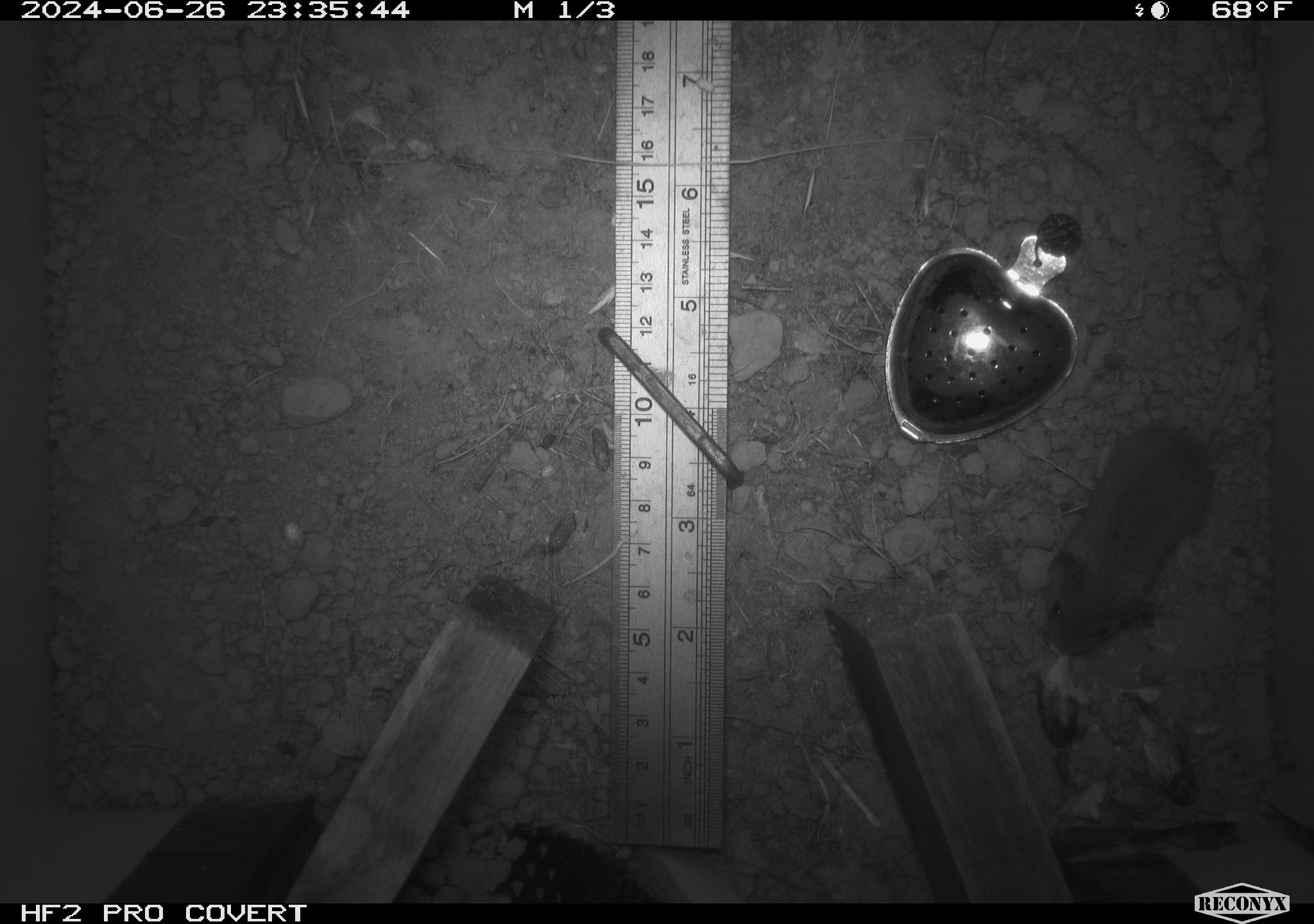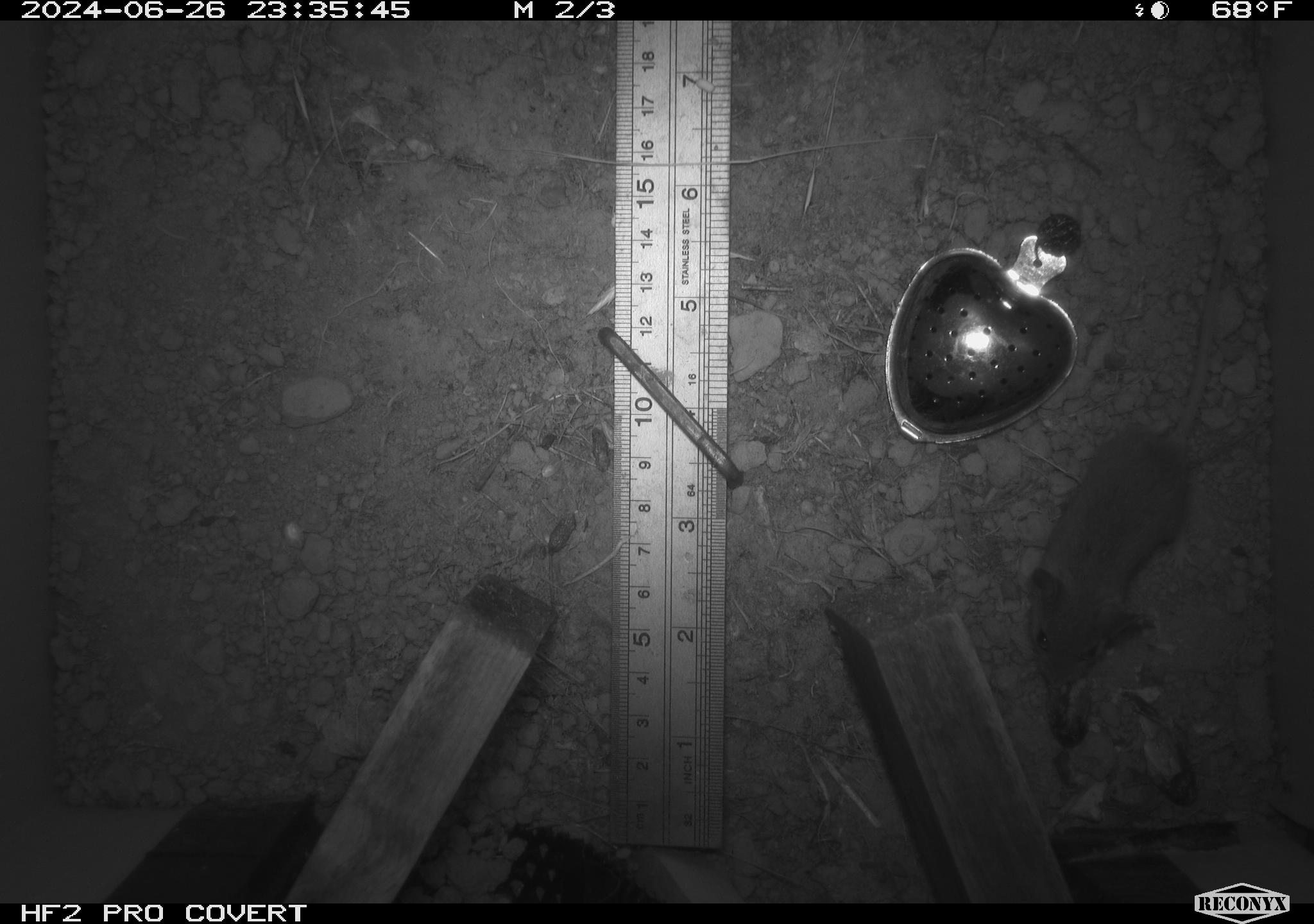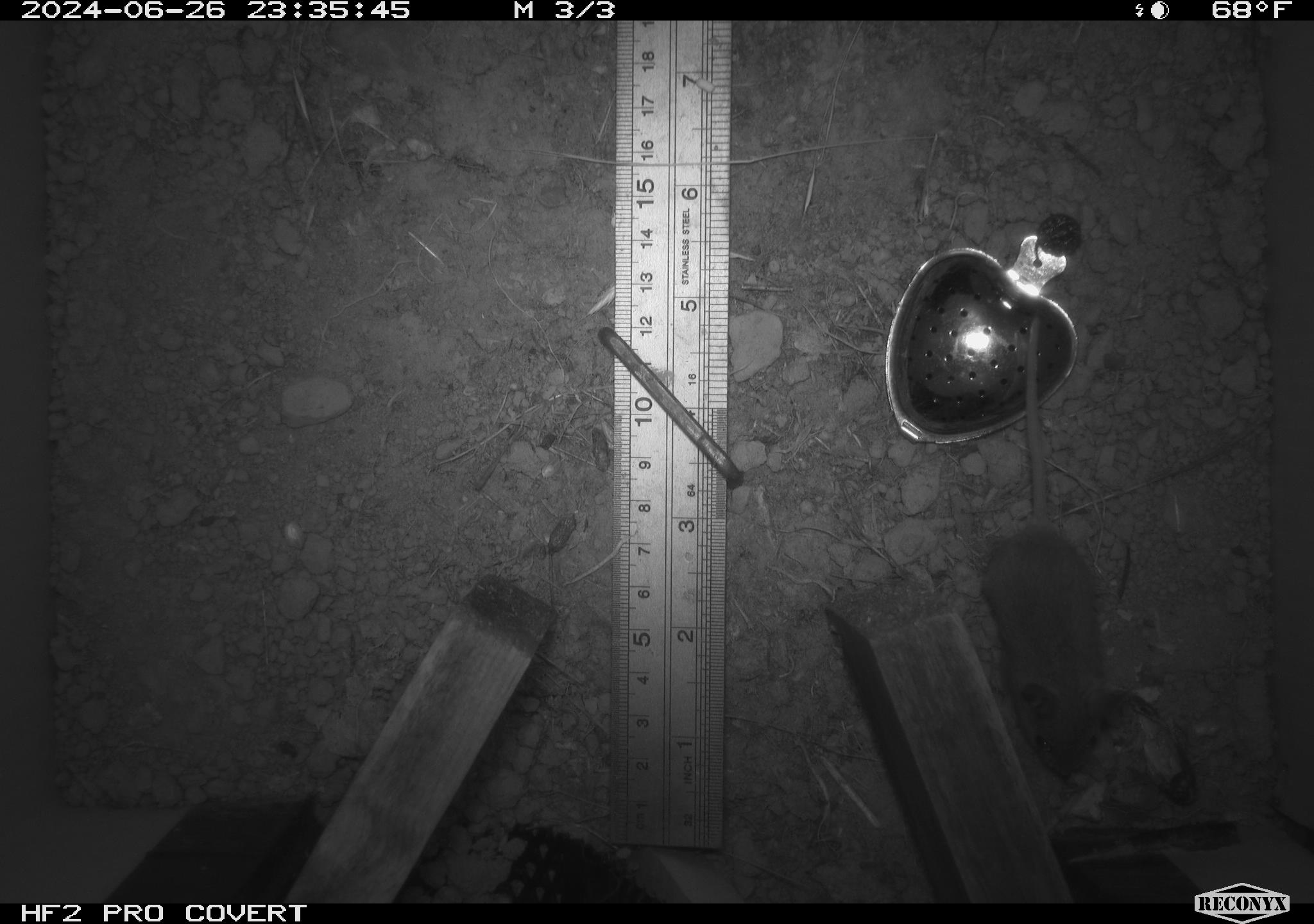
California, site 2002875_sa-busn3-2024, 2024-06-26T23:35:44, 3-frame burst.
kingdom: Animalia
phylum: Chordata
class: Mammalia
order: Rodentia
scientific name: Rodentia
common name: mouse species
Mouse species (Rodentia).